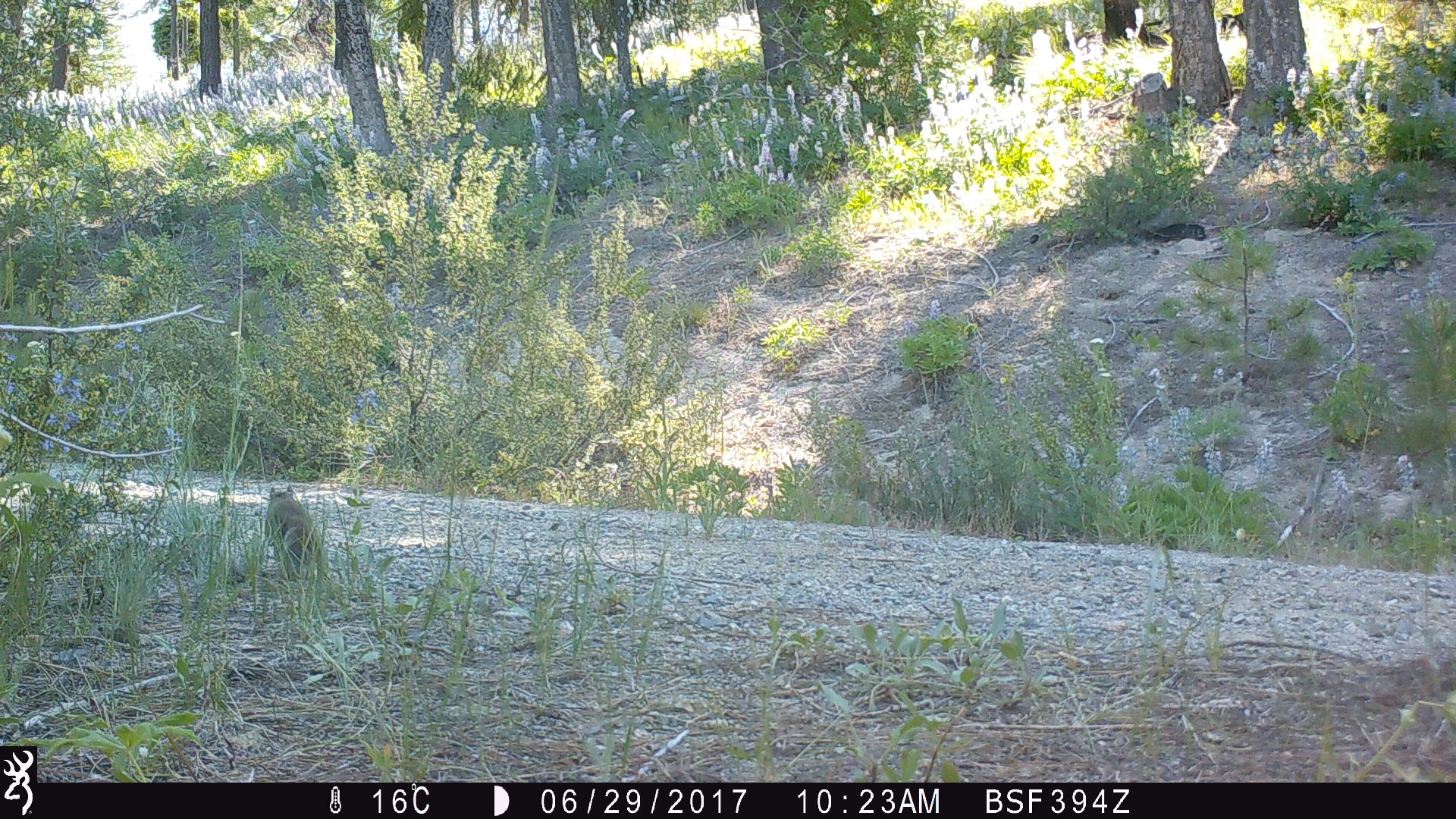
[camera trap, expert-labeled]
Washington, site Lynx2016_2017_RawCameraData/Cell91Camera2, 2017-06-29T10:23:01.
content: unidentified animal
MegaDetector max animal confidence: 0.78